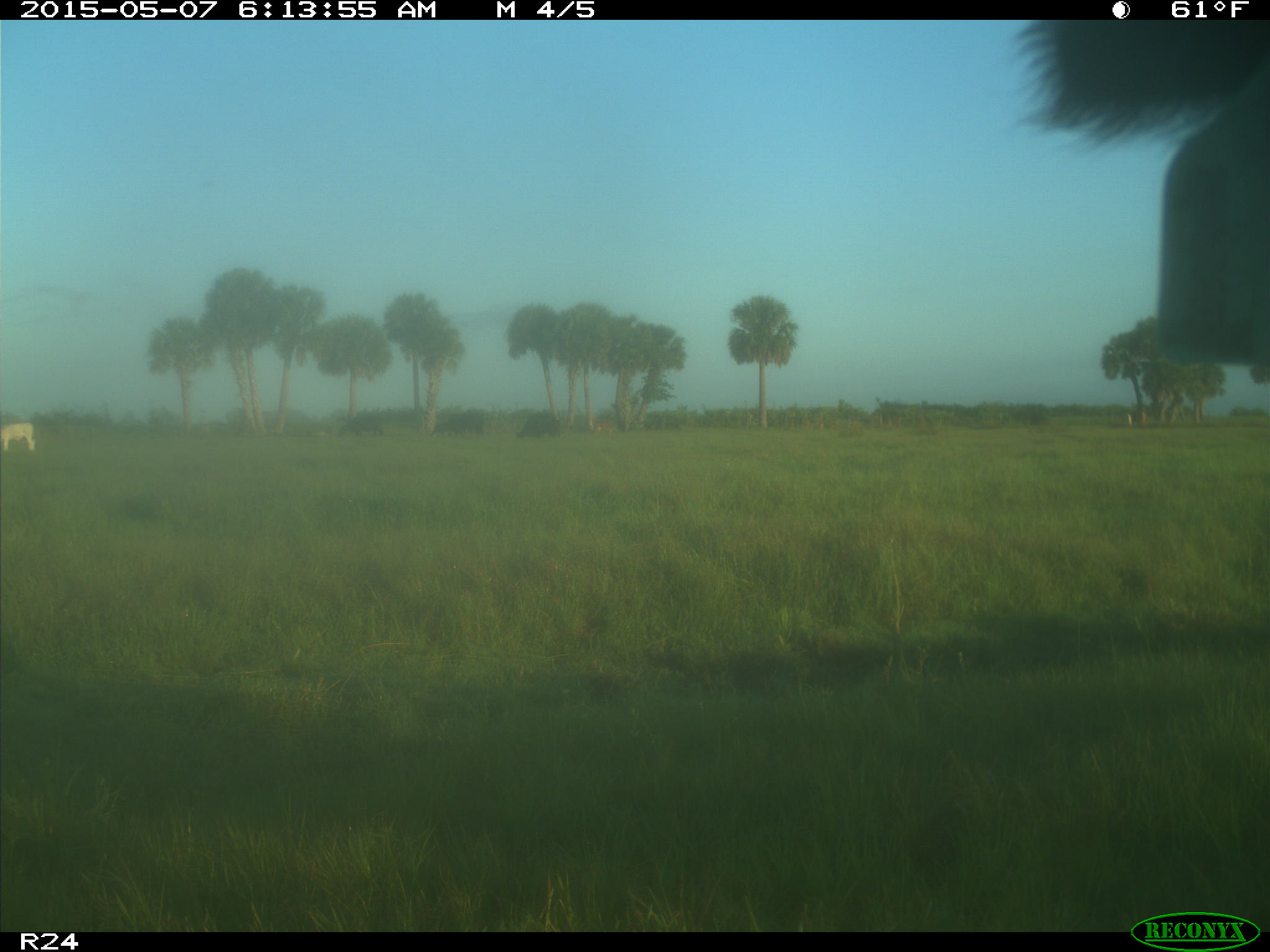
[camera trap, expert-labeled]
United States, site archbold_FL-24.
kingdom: Animalia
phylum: Chordata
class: Mammalia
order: Artiodactyla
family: Bovidae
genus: Bos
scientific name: Bos taurus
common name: domestic cow